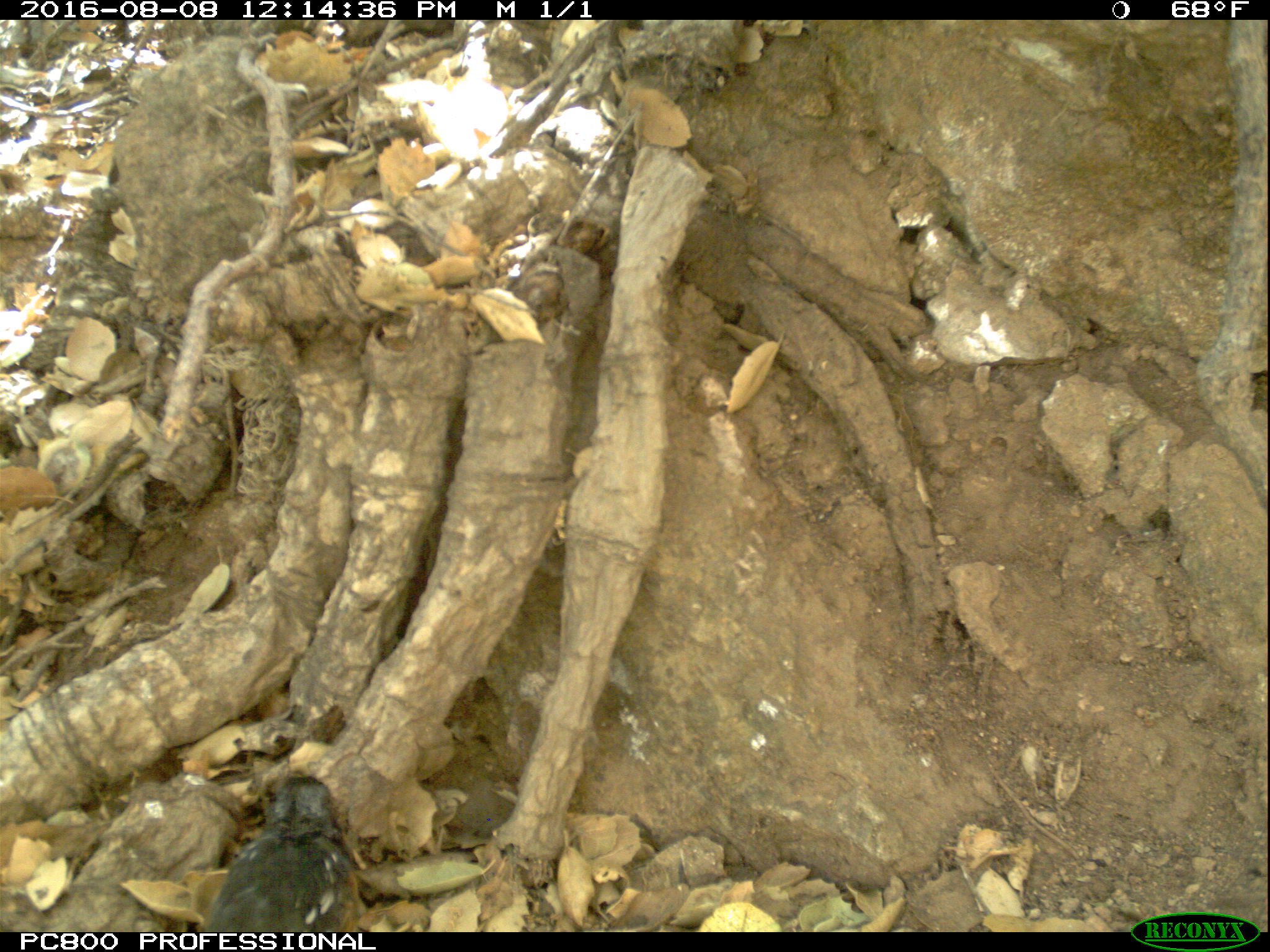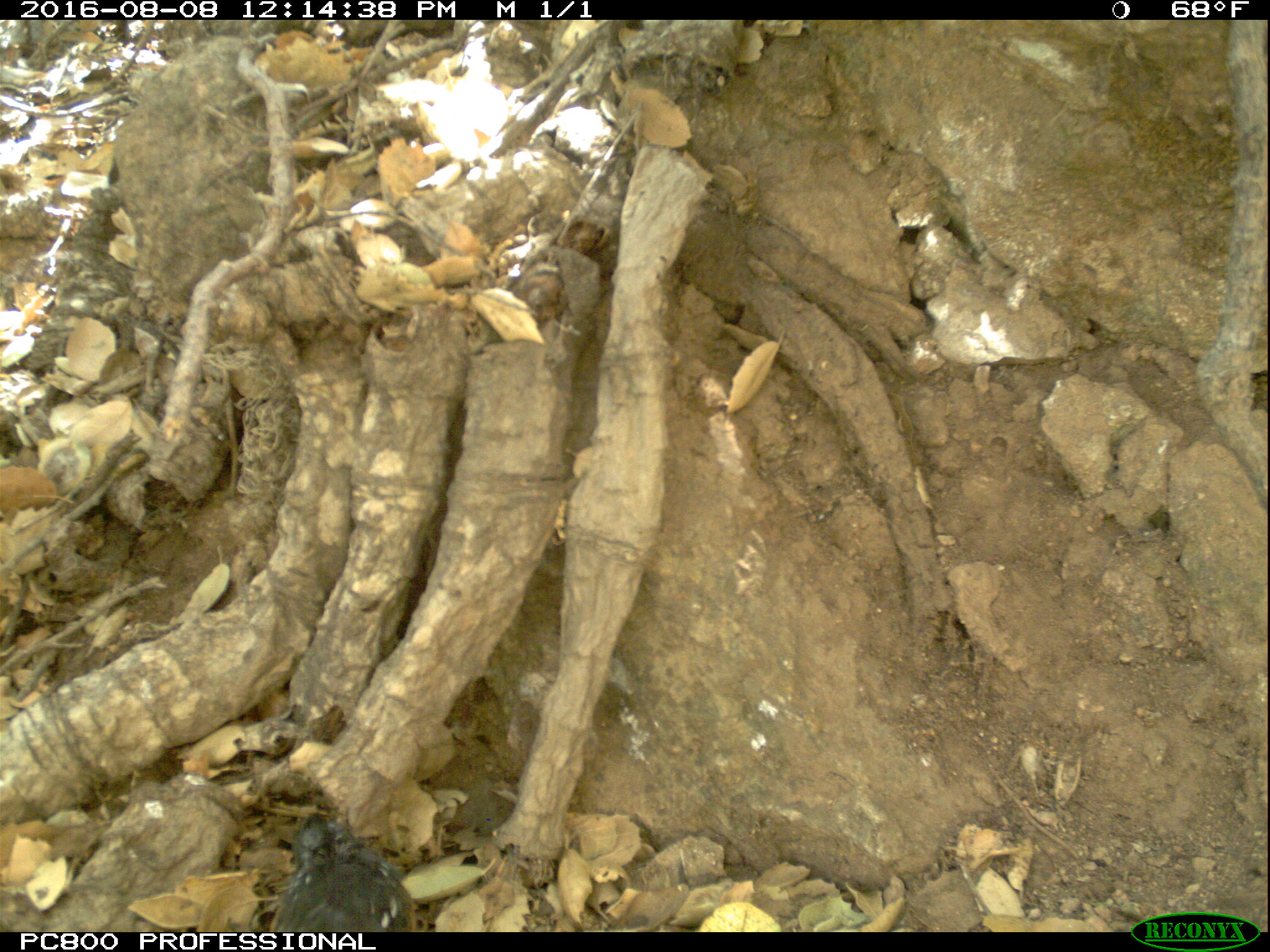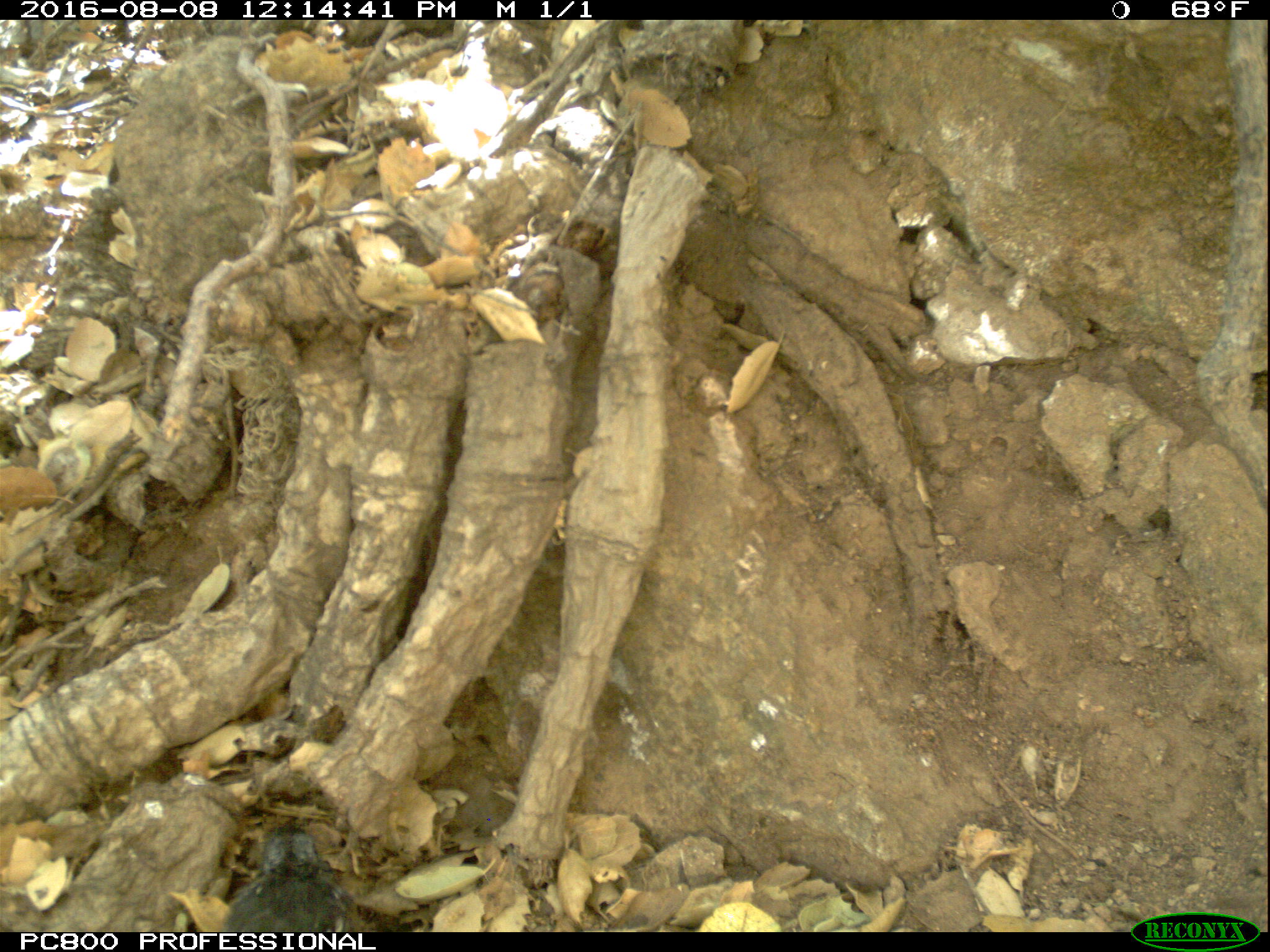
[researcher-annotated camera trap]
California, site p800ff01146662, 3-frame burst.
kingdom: Animalia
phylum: Chordata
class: Aves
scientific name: Aves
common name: bird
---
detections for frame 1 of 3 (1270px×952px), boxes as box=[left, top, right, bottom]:
bird: box=[204, 770, 361, 932]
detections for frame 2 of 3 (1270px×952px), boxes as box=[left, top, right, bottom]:
bird: box=[272, 813, 412, 931]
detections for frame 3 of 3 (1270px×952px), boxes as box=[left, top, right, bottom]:
bird: box=[222, 829, 365, 932]